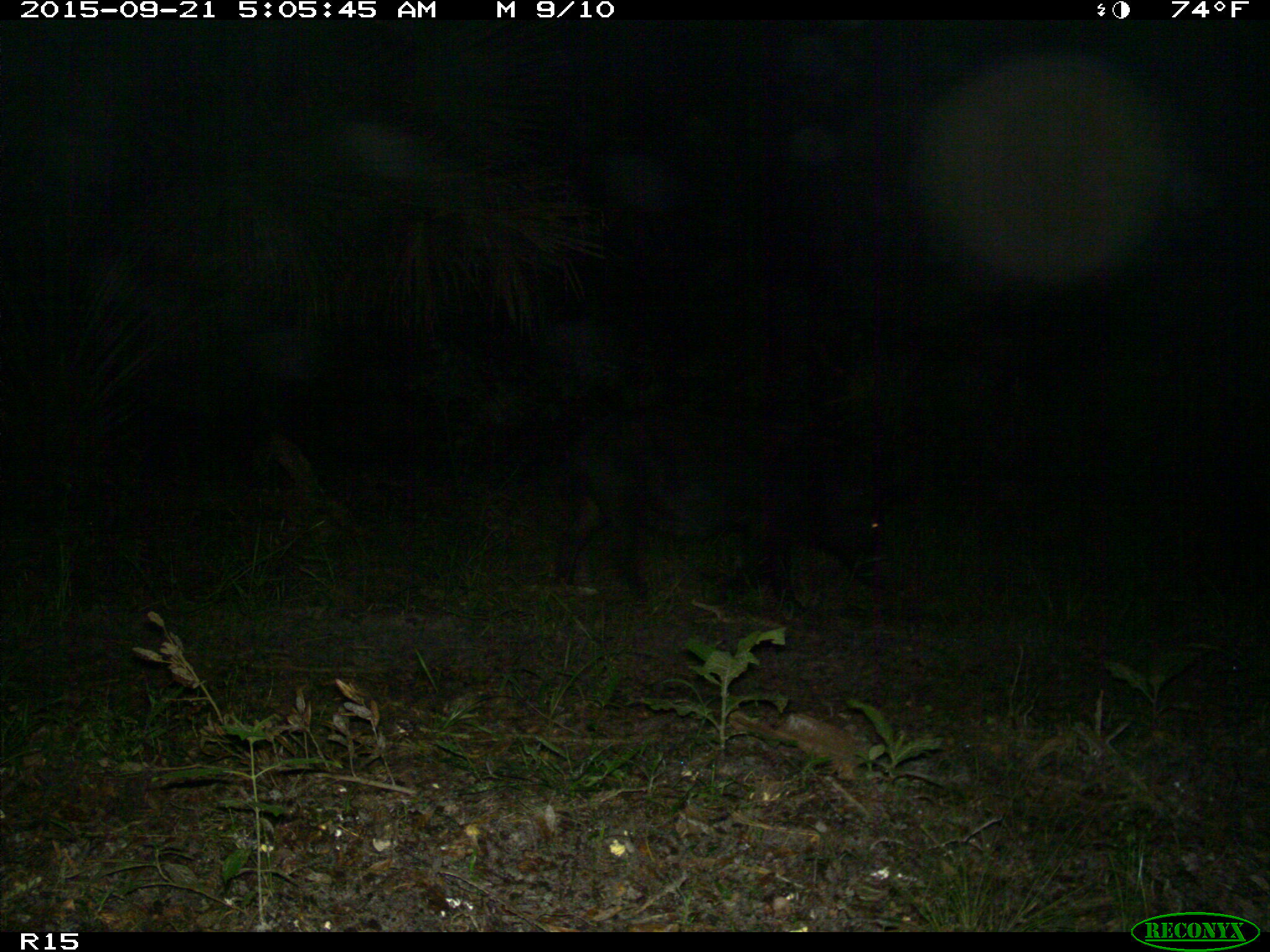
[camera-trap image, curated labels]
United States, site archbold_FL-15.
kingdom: Animalia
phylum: Chordata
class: Mammalia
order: Artiodactyla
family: Suidae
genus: Sus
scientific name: Sus scrofa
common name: wild boar